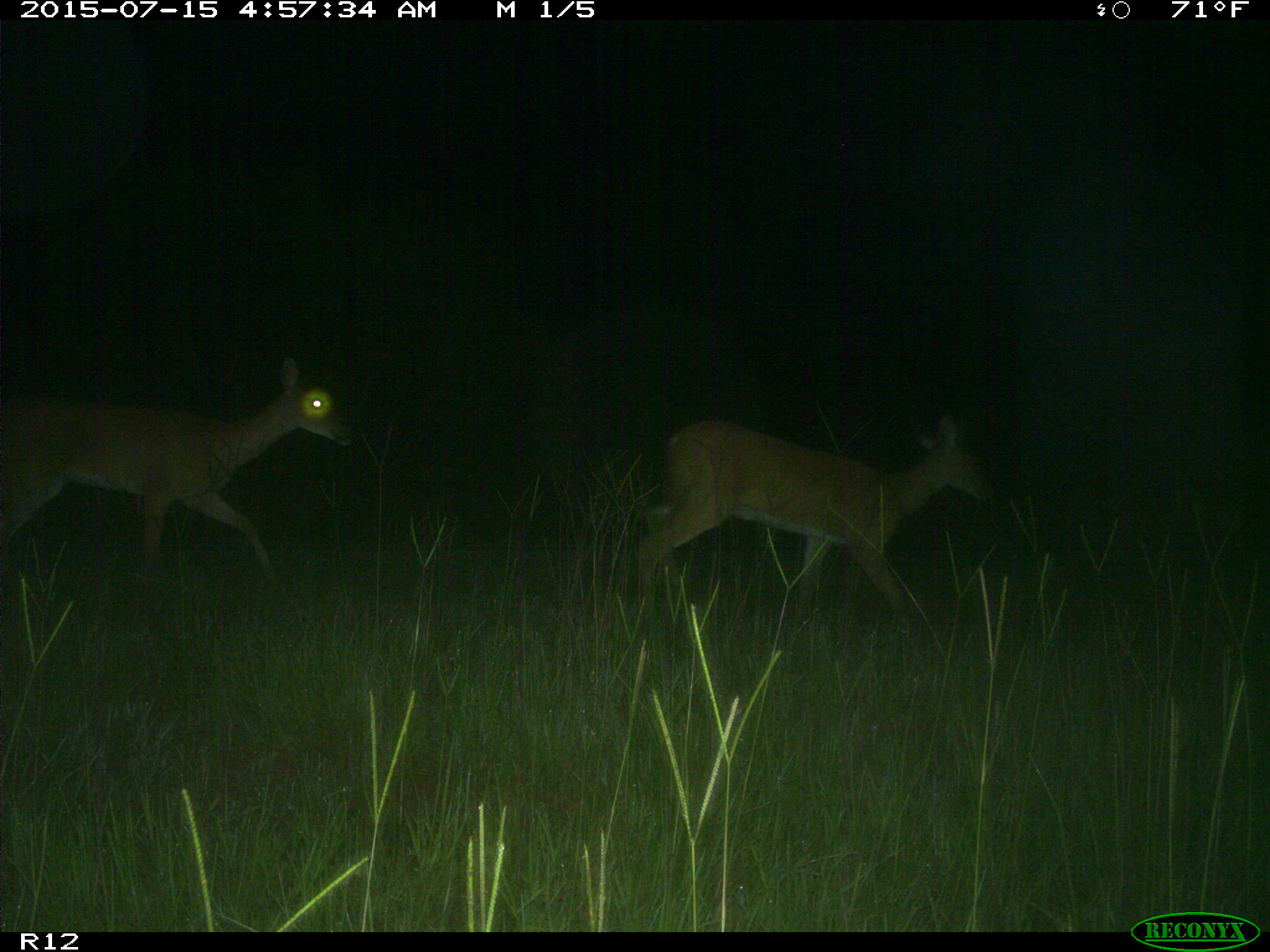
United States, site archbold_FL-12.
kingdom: Animalia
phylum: Chordata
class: Mammalia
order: Artiodactyla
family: Cervidae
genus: Odocoileus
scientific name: Odocoileus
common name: deer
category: unidentified deer